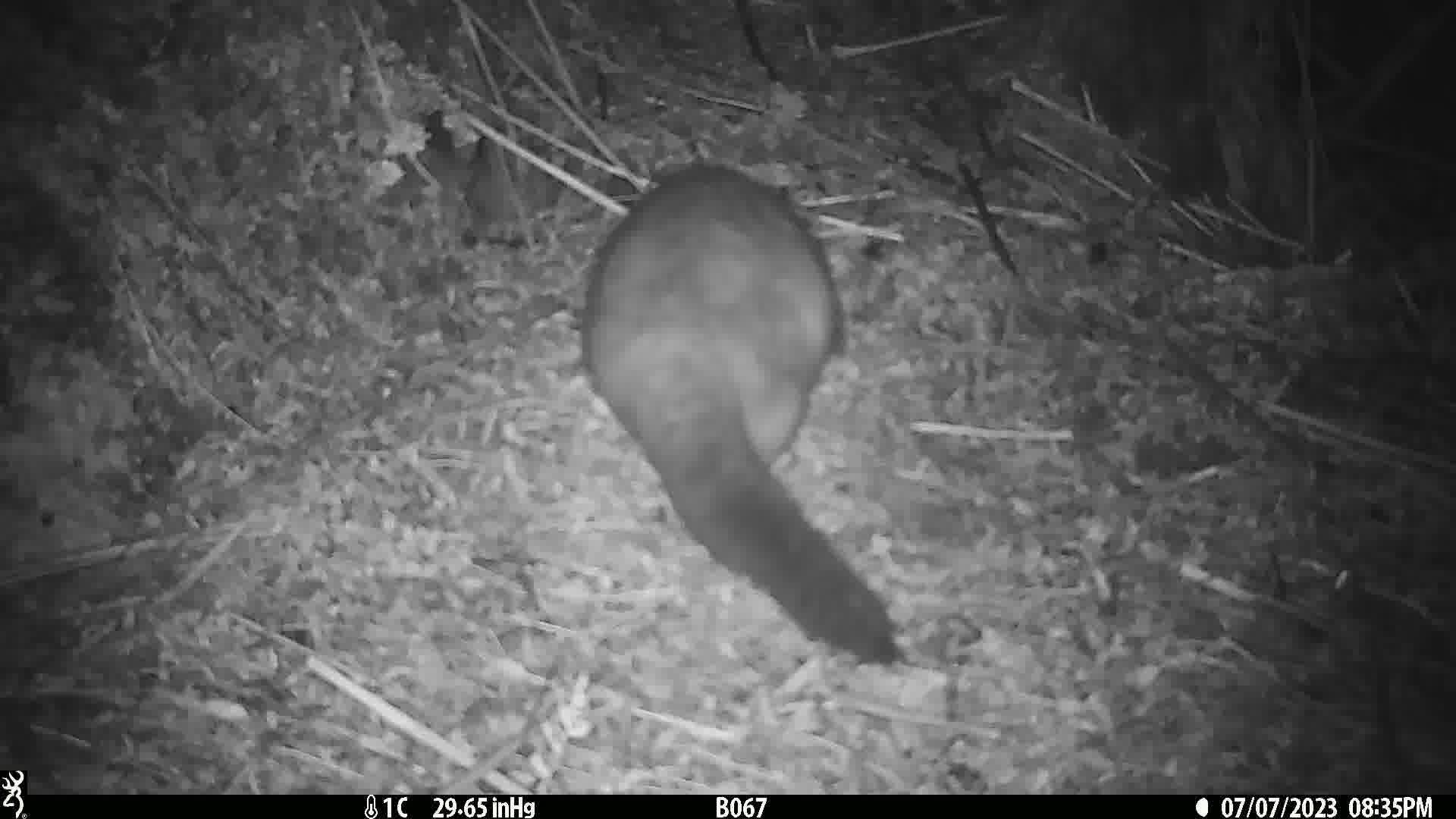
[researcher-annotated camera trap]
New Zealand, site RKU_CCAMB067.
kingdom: Animalia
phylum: Chordata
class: Mammalia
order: Diprotodontia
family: Phalangeridae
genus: Trichosurus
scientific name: Trichosurus vulpecula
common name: common brushtail possum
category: possum